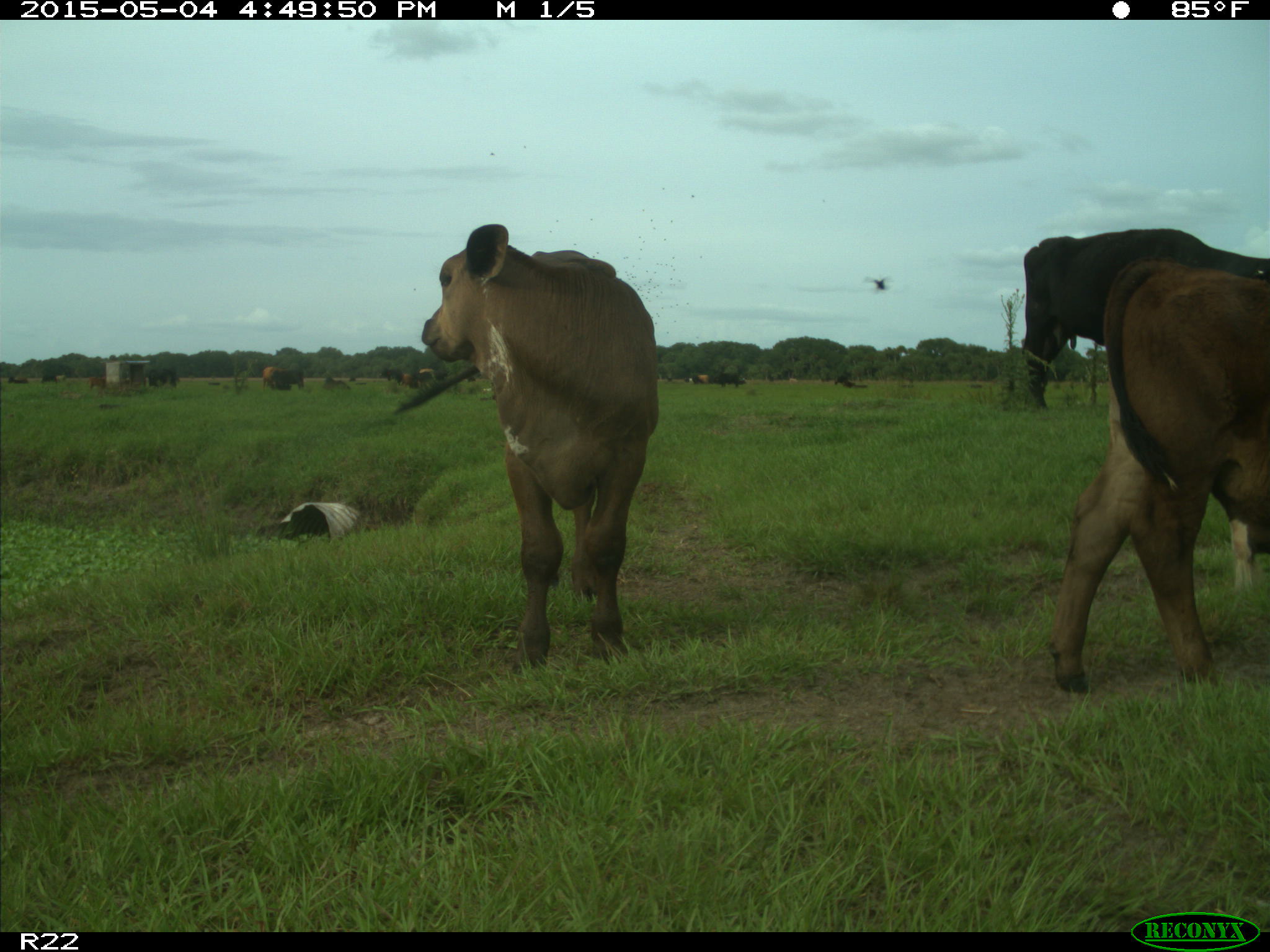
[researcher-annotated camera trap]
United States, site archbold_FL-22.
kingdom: Animalia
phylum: Chordata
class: Mammalia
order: Artiodactyla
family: Bovidae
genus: Bos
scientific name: Bos taurus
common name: domestic cow